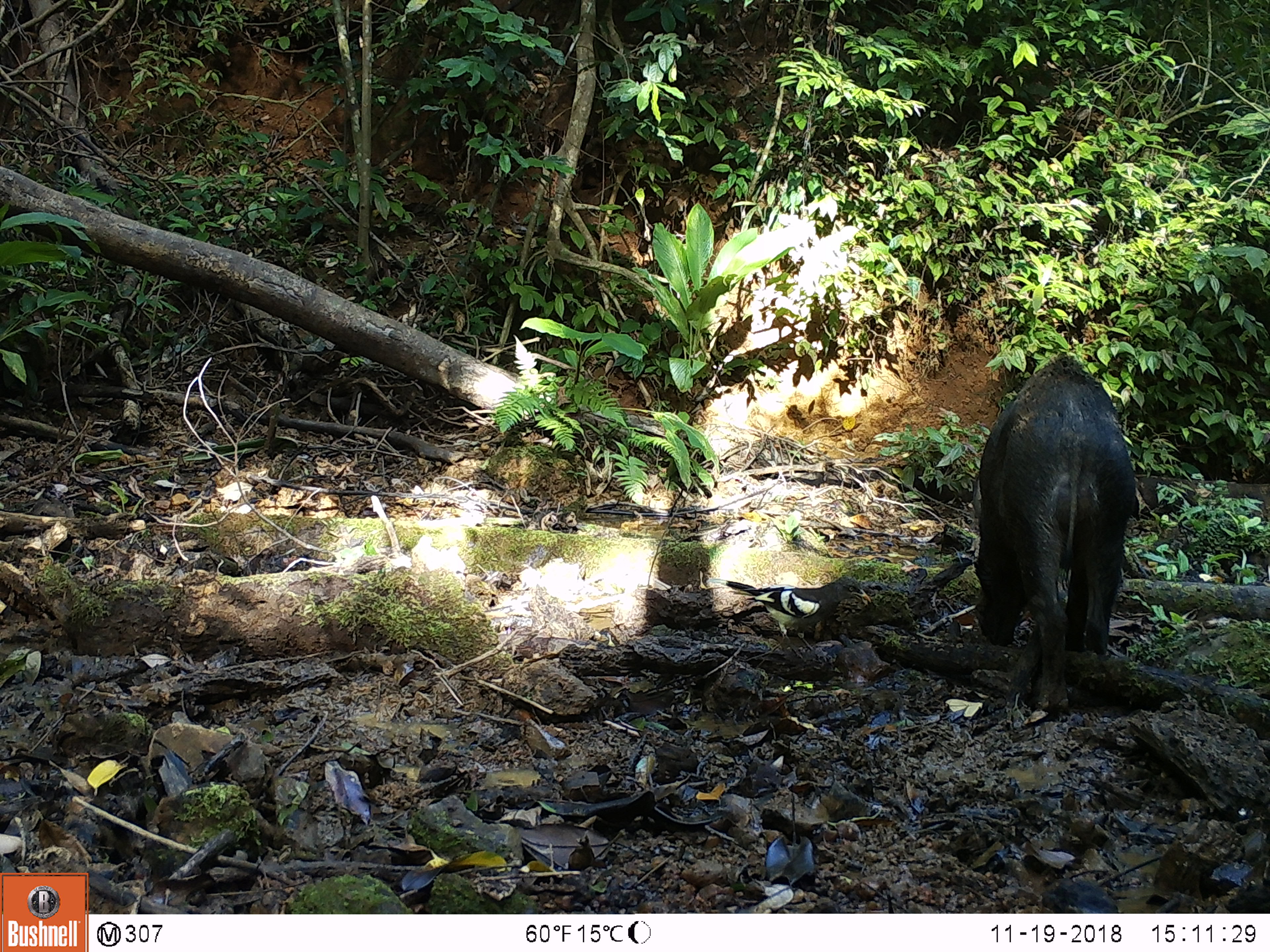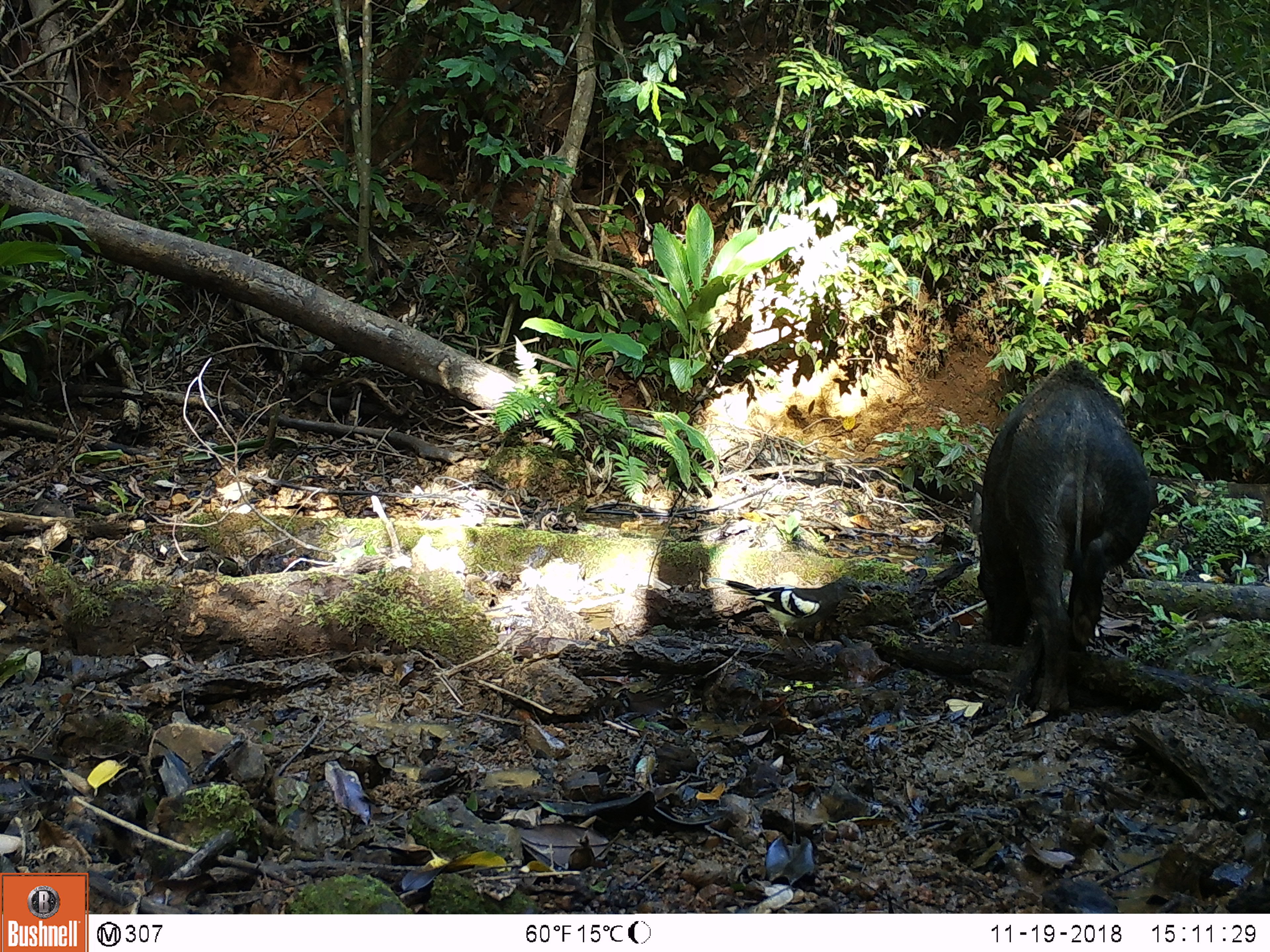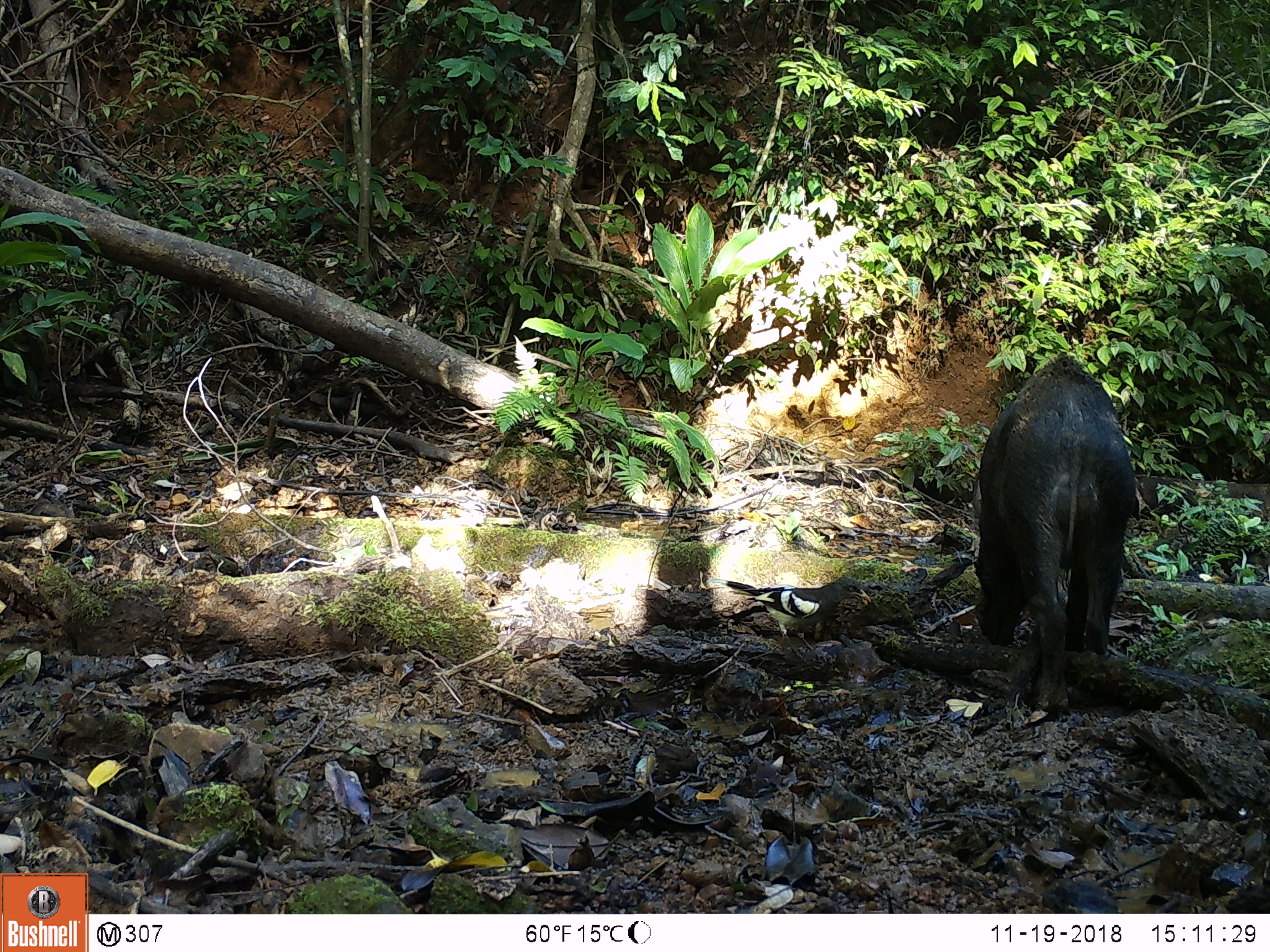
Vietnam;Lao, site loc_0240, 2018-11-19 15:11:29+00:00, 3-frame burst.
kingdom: Animalia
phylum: Chordata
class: Aves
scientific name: Aves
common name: bird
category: unidentified bird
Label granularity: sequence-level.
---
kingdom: Animalia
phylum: Chordata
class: Mammalia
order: Artiodactyla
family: Suidae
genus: Sus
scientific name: Sus scrofa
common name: eurasian wild pig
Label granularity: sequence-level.